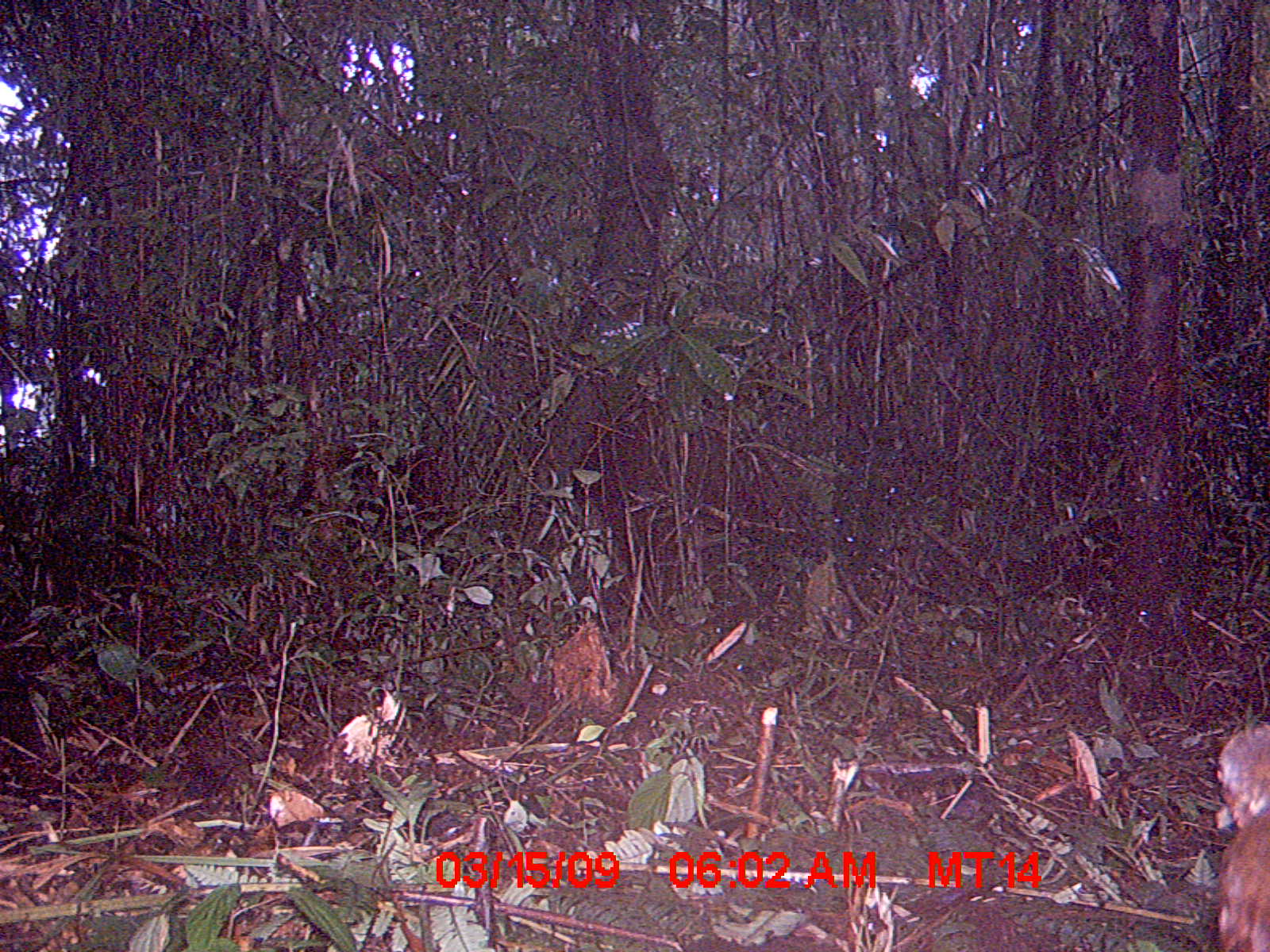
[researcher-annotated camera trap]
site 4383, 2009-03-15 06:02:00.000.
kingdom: Animalia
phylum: Chordata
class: Aves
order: Gruiformes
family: Sarothruridae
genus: Mentocrex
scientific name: Mentocrex kioloides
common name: madagascar wood rail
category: canirallus kioloides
Canirallus kioloides (madagascar wood rail) (Mentocrex kioloides), count 2.